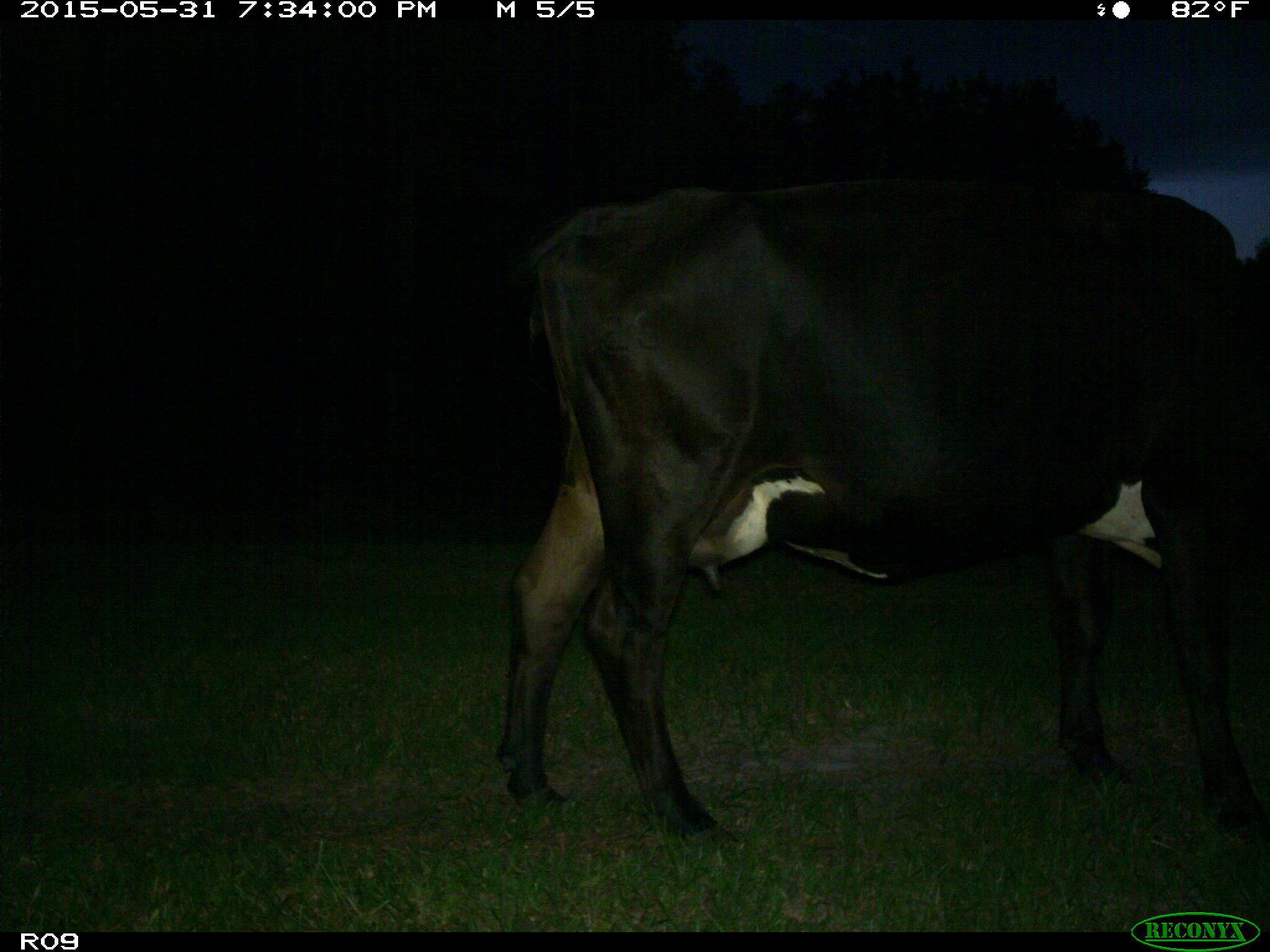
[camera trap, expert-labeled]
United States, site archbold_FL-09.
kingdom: Animalia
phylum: Chordata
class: Mammalia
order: Artiodactyla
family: Bovidae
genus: Bos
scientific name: Bos taurus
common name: domestic cow